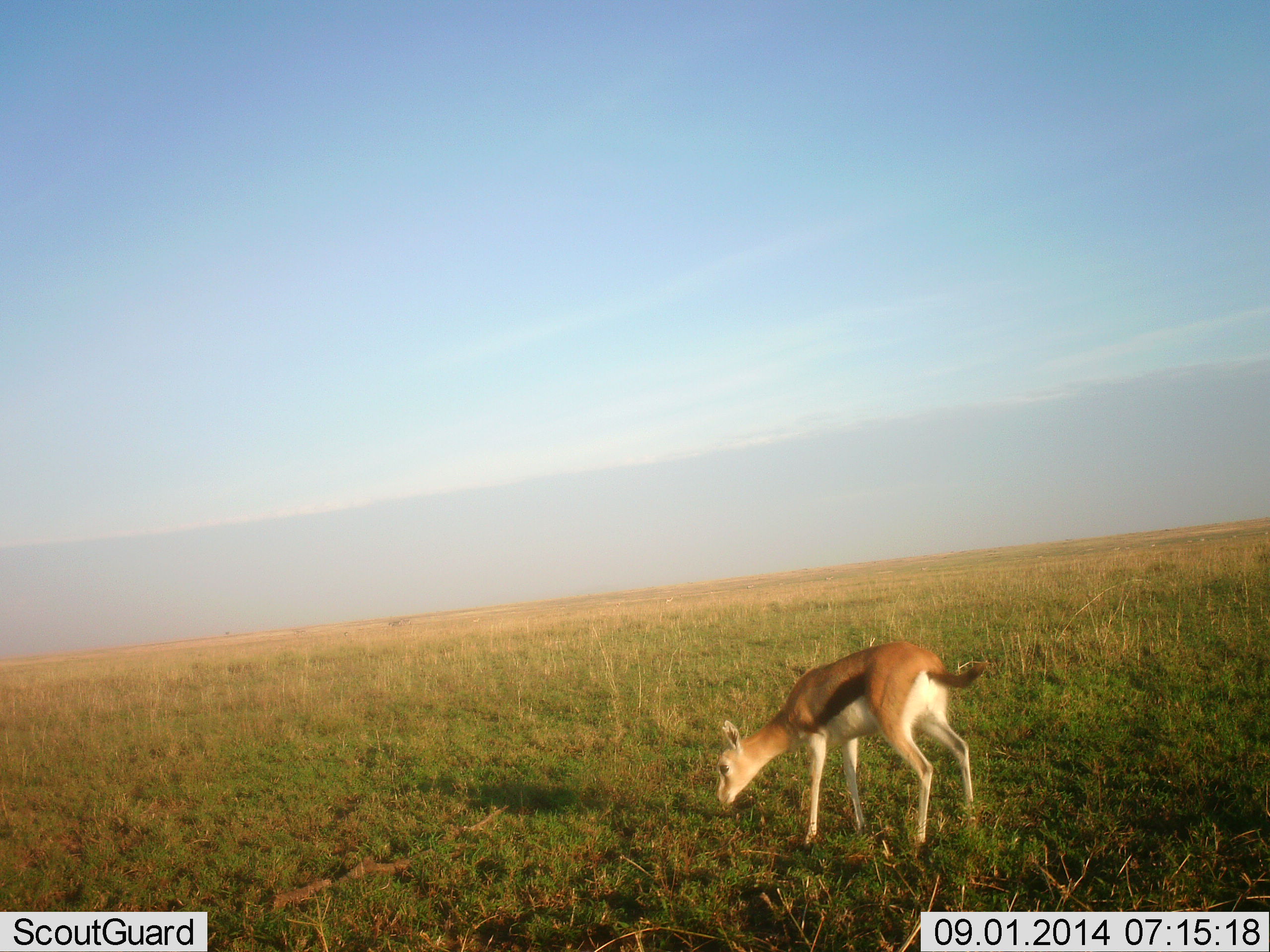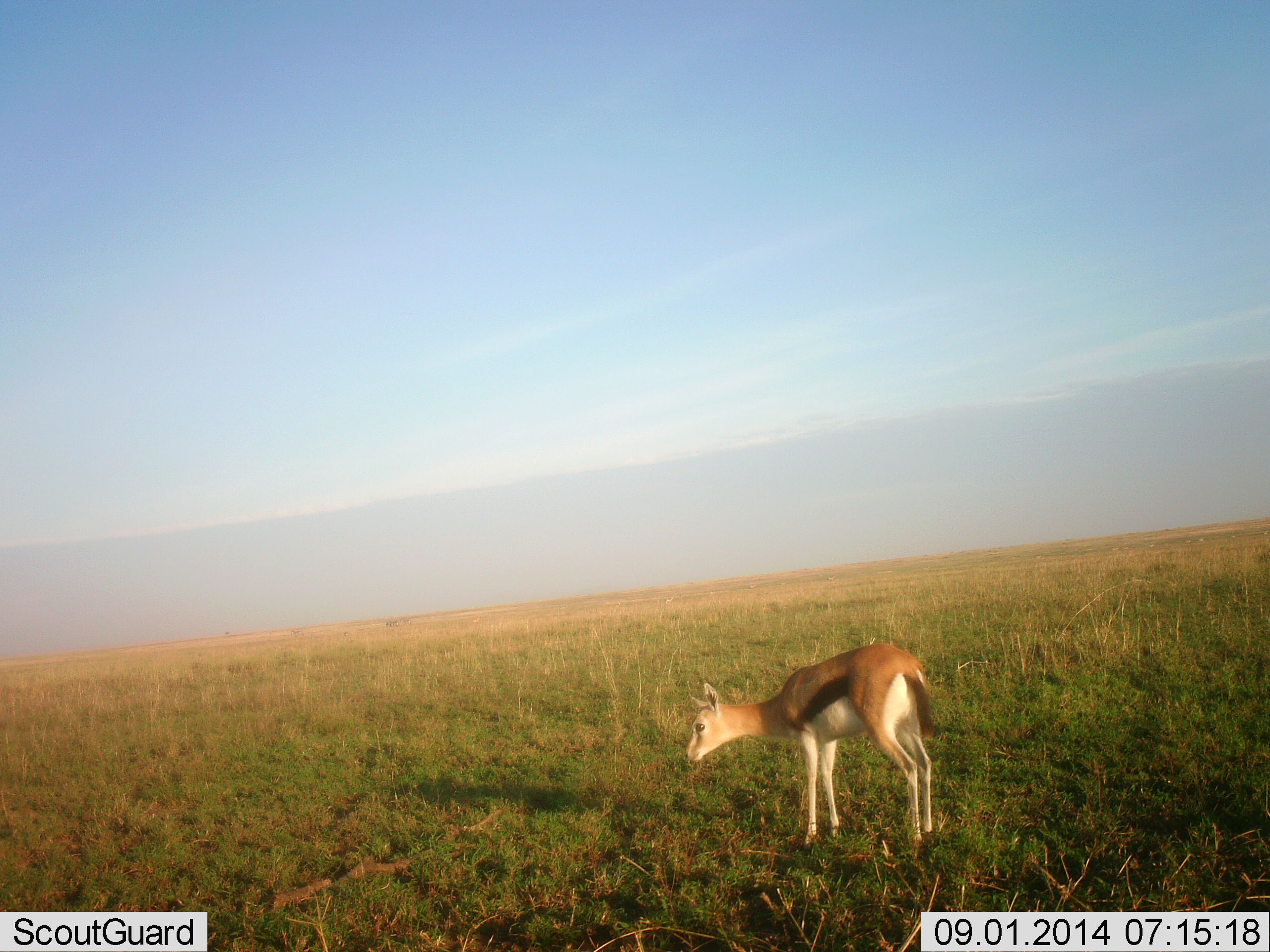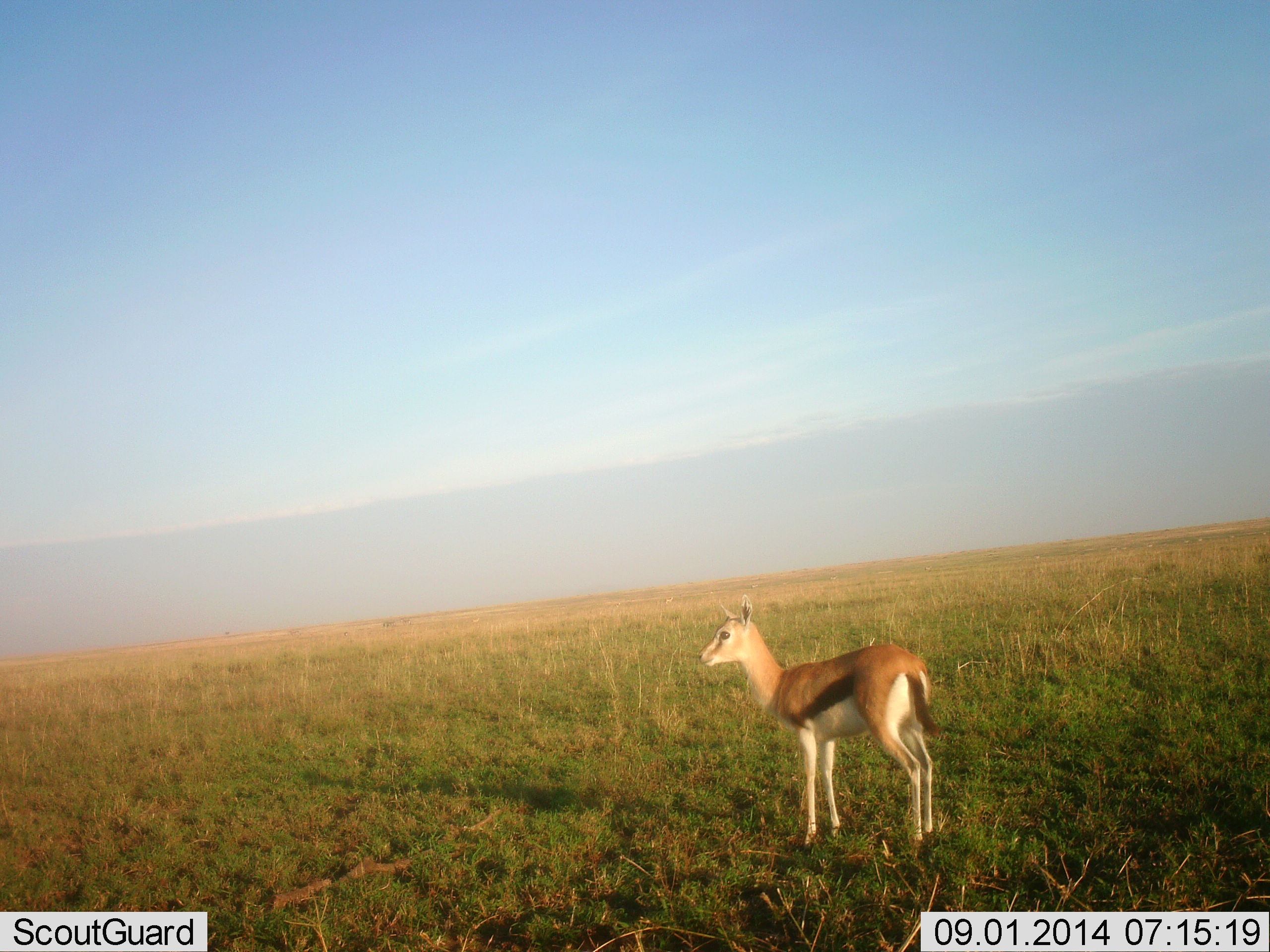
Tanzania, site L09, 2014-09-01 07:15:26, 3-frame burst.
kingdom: Animalia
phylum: Chordata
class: Mammalia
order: Artiodactyla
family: Bovidae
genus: Eudorcas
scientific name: Eudorcas thomsonii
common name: thomson's gazelle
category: gazellethomsons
Gazellethomsons (thomson's gazelle) (Eudorcas thomsonii), count 1. Behavior (volunteer vote fractions): standing 60%, resting 10%, moving 0%, interacting 0%. Young present (vote fraction): 10%. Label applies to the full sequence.